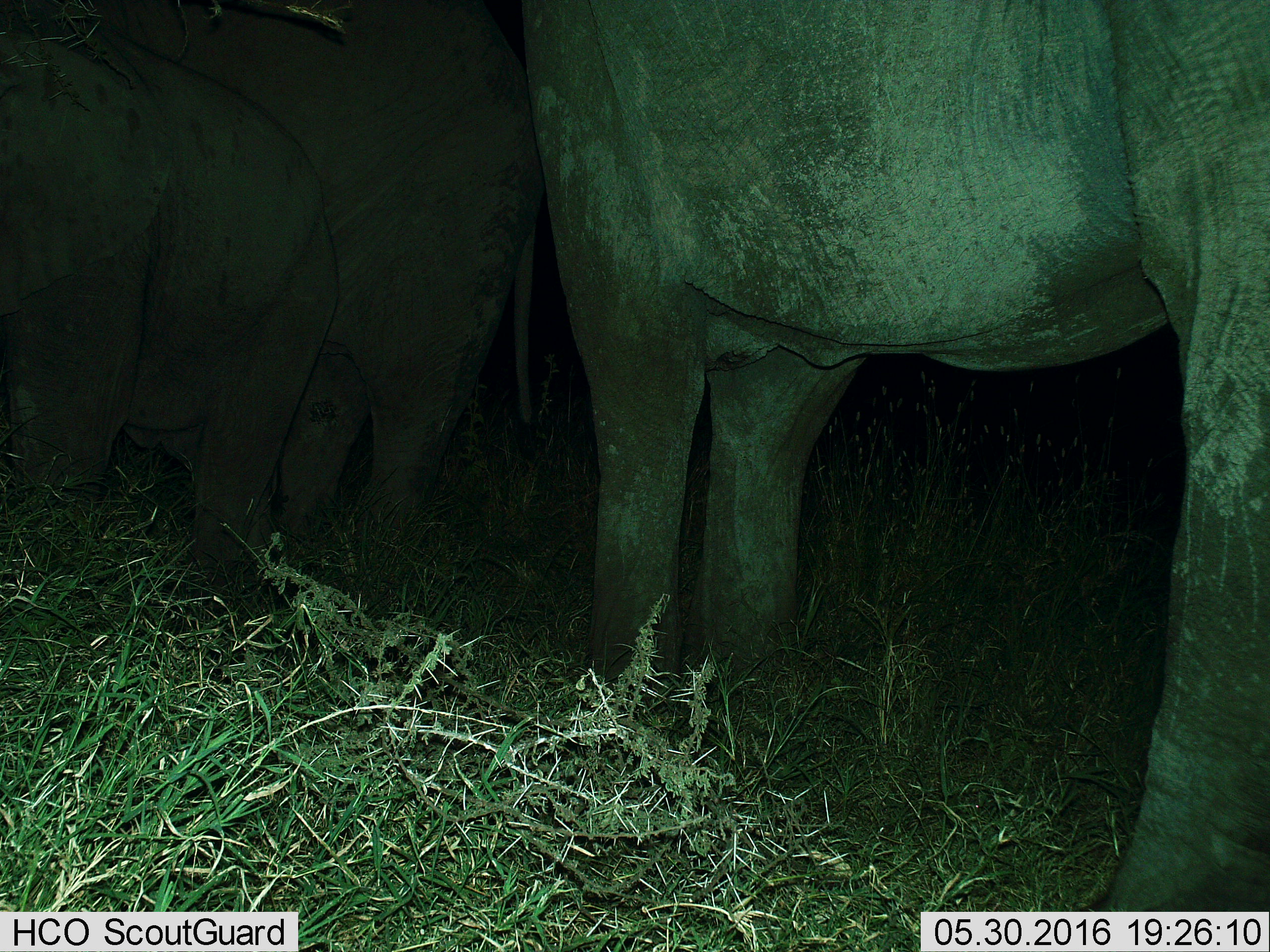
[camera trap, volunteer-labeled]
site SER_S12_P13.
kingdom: Animalia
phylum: Chordata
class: Mammalia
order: Proboscidea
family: Elephantidae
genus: Loxodonta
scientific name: Loxodonta africana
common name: african bush elephant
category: elephant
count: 3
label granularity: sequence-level